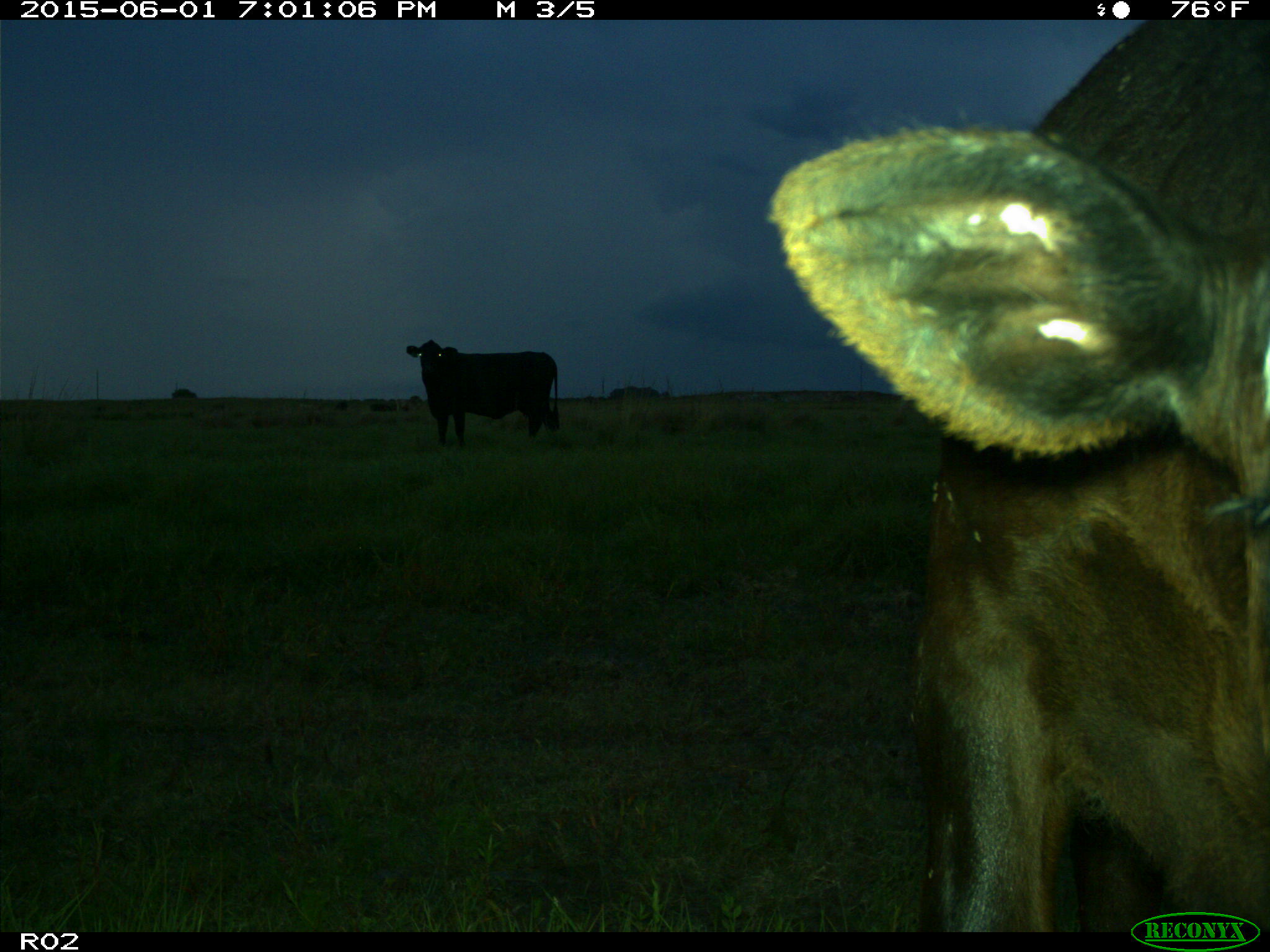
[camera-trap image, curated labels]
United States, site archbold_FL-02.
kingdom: Animalia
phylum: Chordata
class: Mammalia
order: Artiodactyla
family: Bovidae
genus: Bos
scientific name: Bos taurus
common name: domestic cow